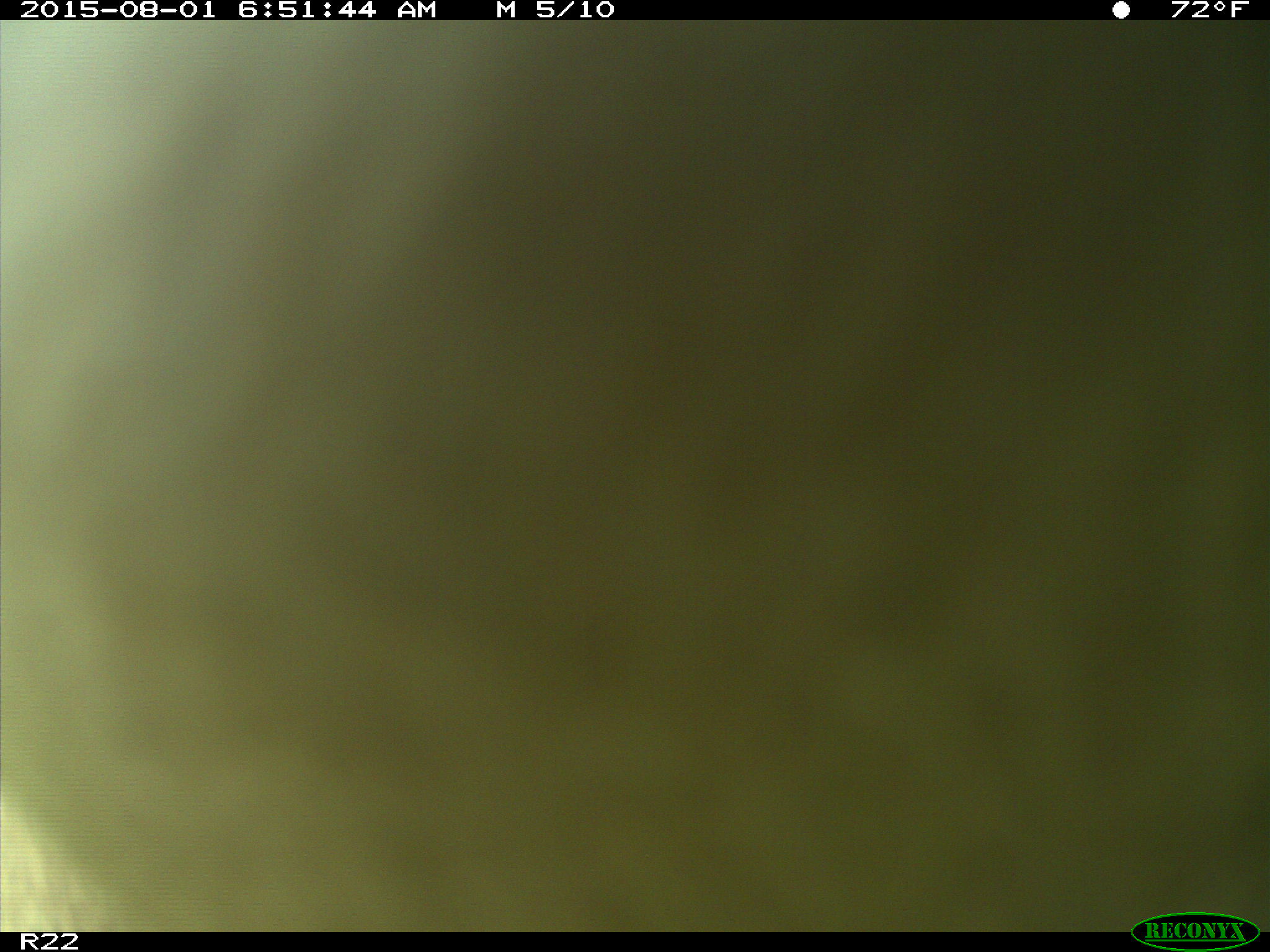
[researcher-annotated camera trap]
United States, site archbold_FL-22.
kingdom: Animalia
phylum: Chordata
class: Mammalia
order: Artiodactyla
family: Bovidae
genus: Bos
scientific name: Bos taurus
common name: domestic cow